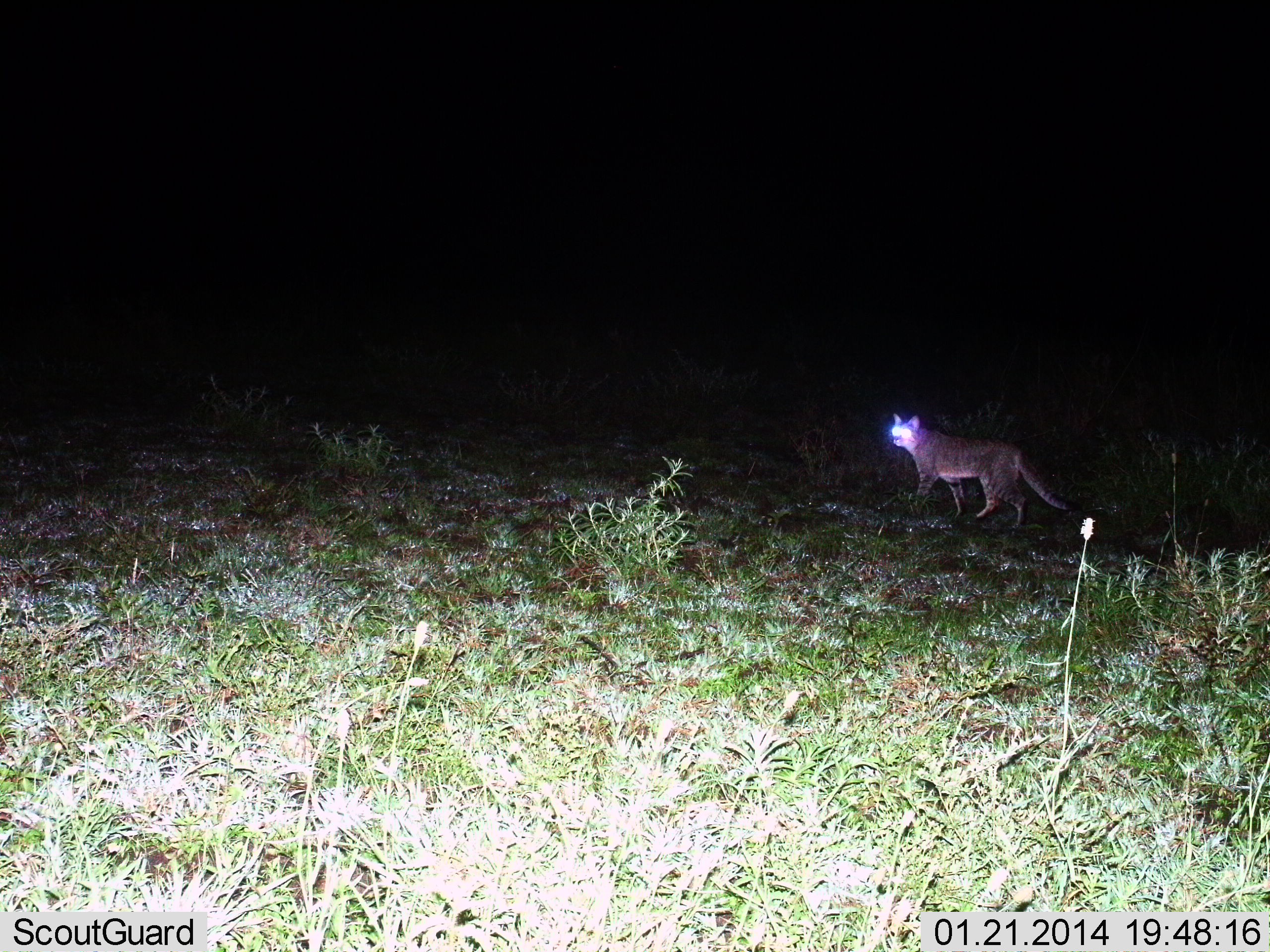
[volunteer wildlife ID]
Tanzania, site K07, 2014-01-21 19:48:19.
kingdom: Animalia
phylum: Chordata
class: Mammalia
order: Carnivora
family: Felidae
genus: Felis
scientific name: Felis lybica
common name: african wild cat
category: wildcat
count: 1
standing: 60%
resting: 0%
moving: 50%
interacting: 0%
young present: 0%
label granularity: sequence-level